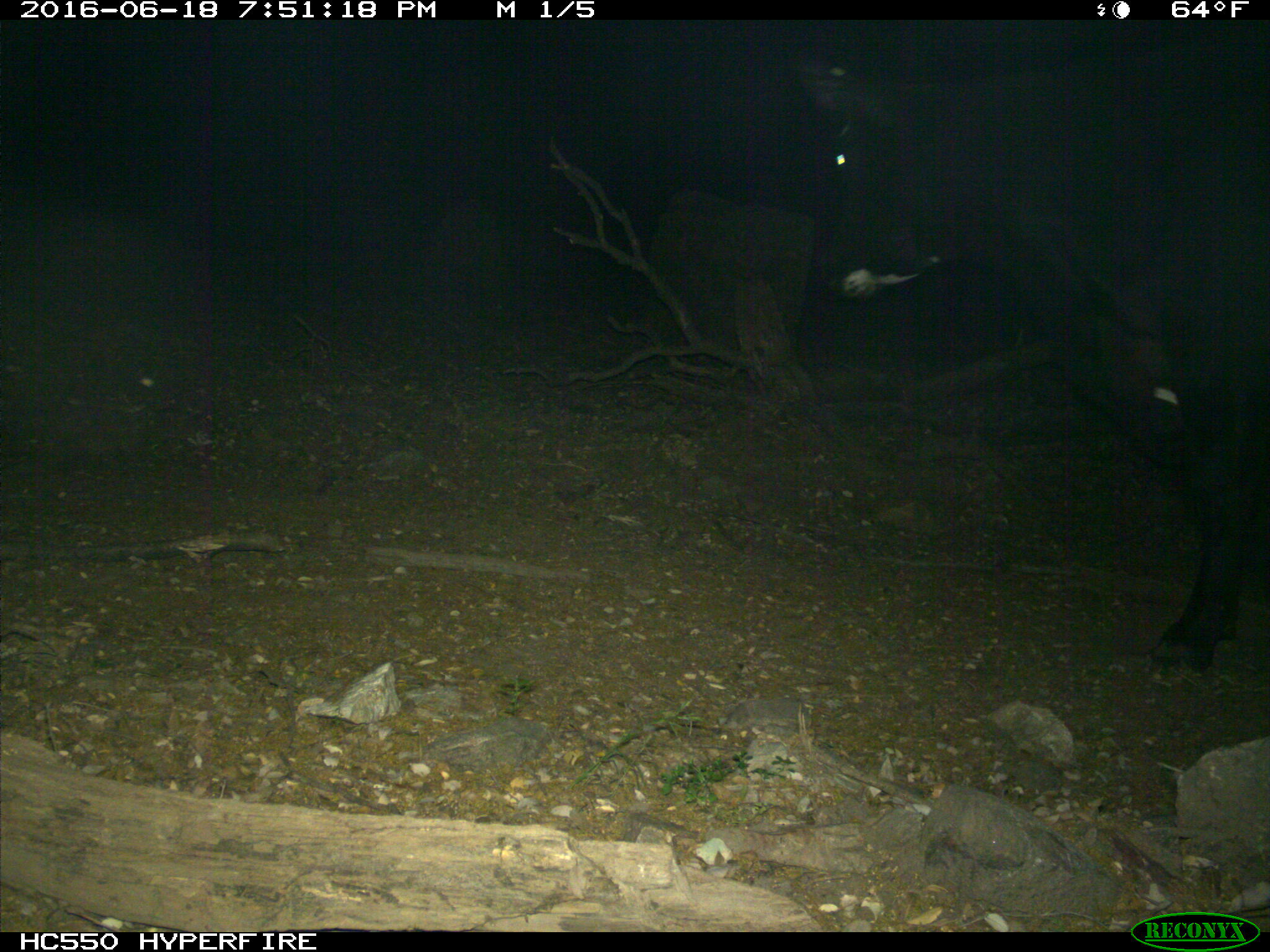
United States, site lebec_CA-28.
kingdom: Animalia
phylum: Chordata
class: Mammalia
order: Artiodactyla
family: Bovidae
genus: Bos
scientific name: Bos taurus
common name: domestic cow